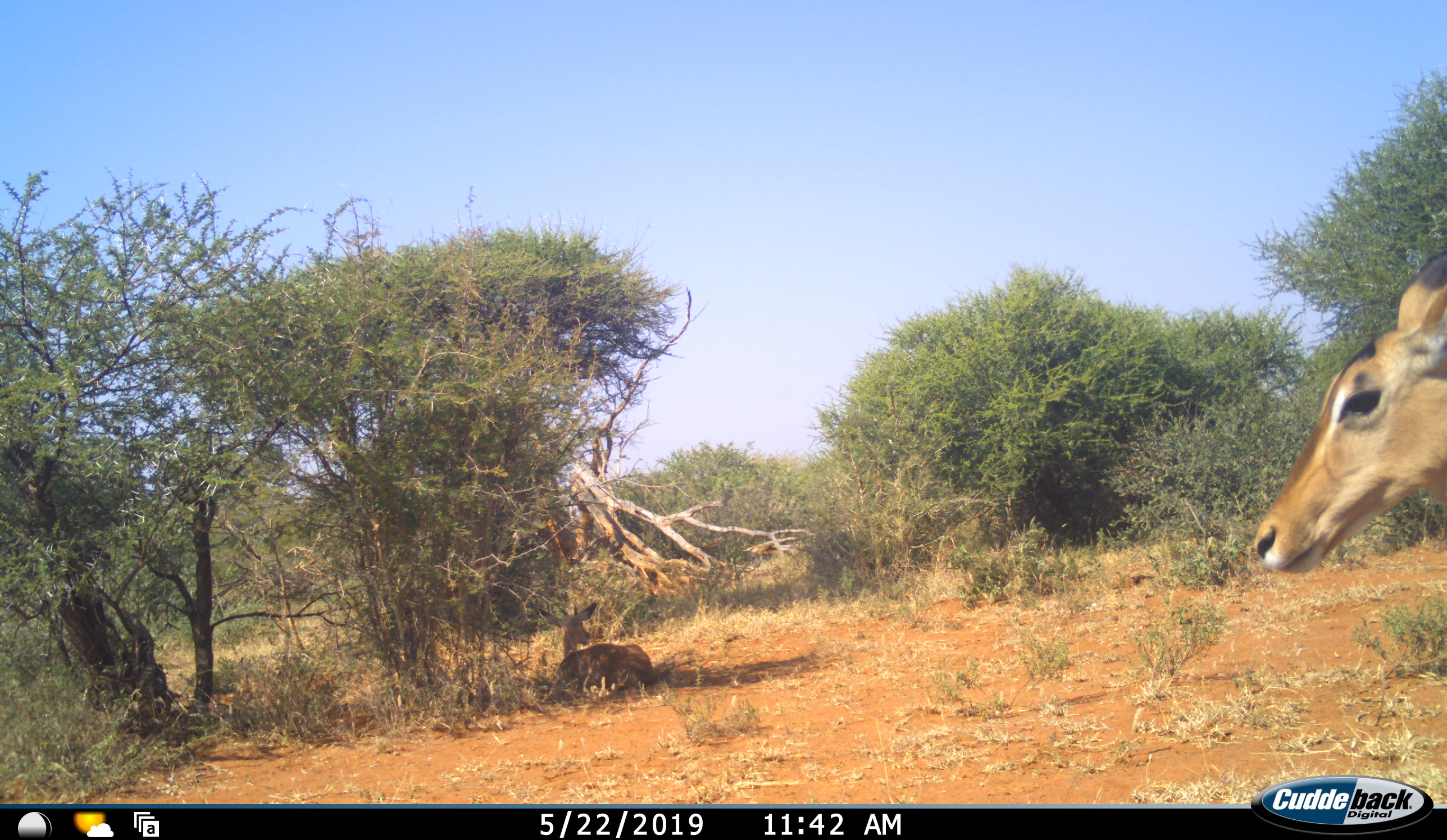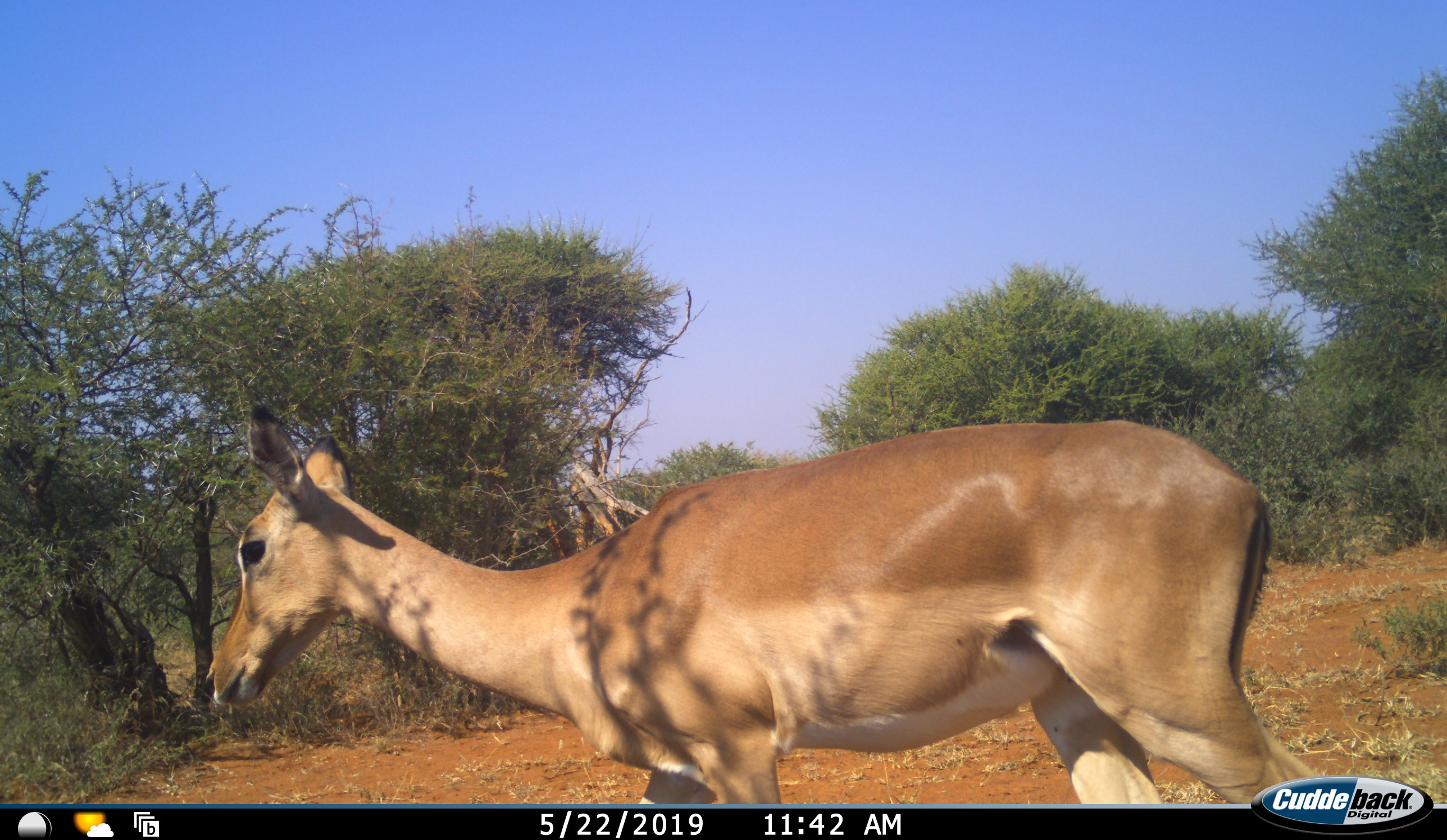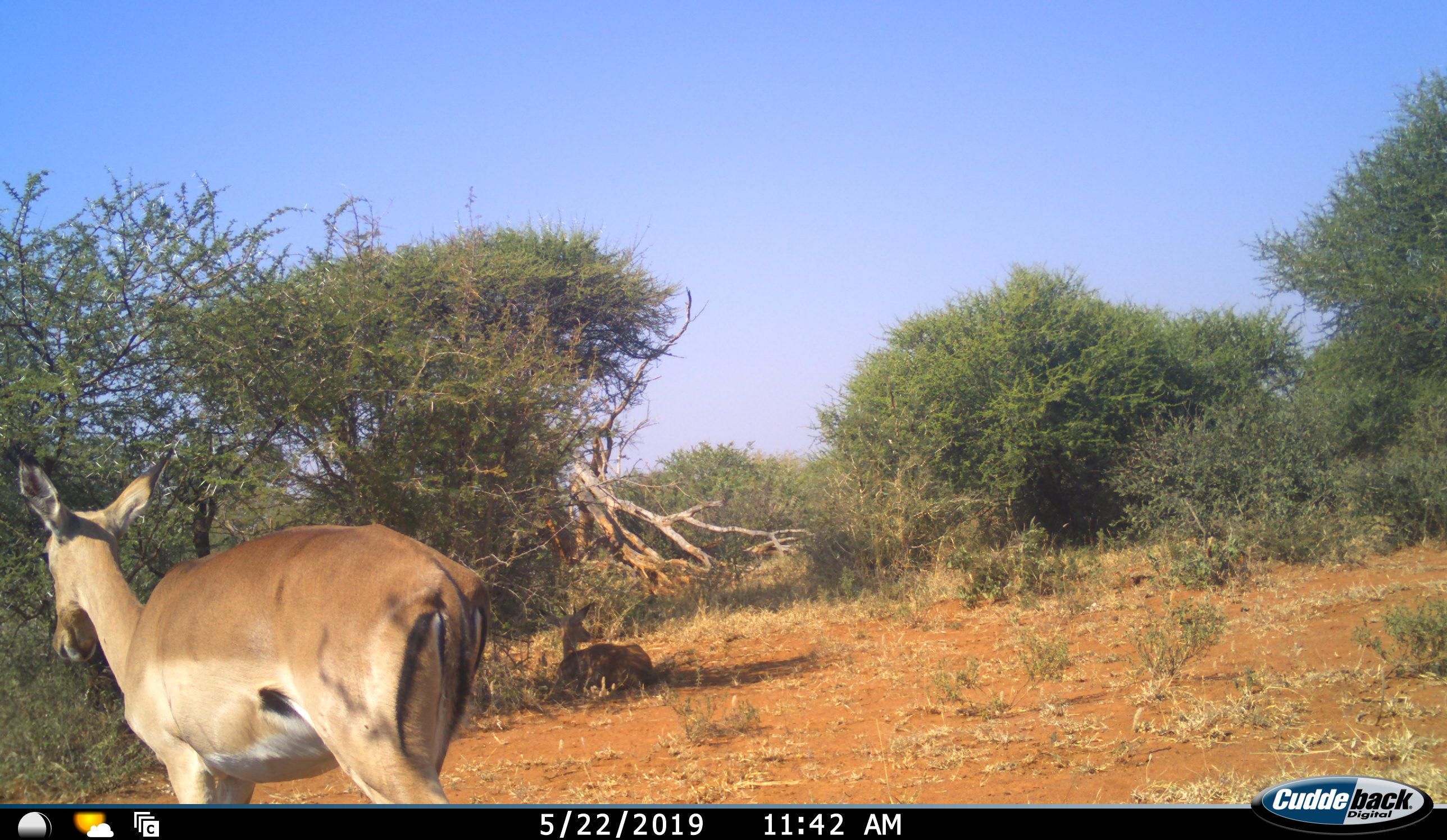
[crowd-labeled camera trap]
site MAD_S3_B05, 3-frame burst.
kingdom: Animalia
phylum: Chordata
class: Mammalia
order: Artiodactyla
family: Bovidae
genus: Aepyceros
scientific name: Aepyceros melampus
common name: impala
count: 2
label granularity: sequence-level